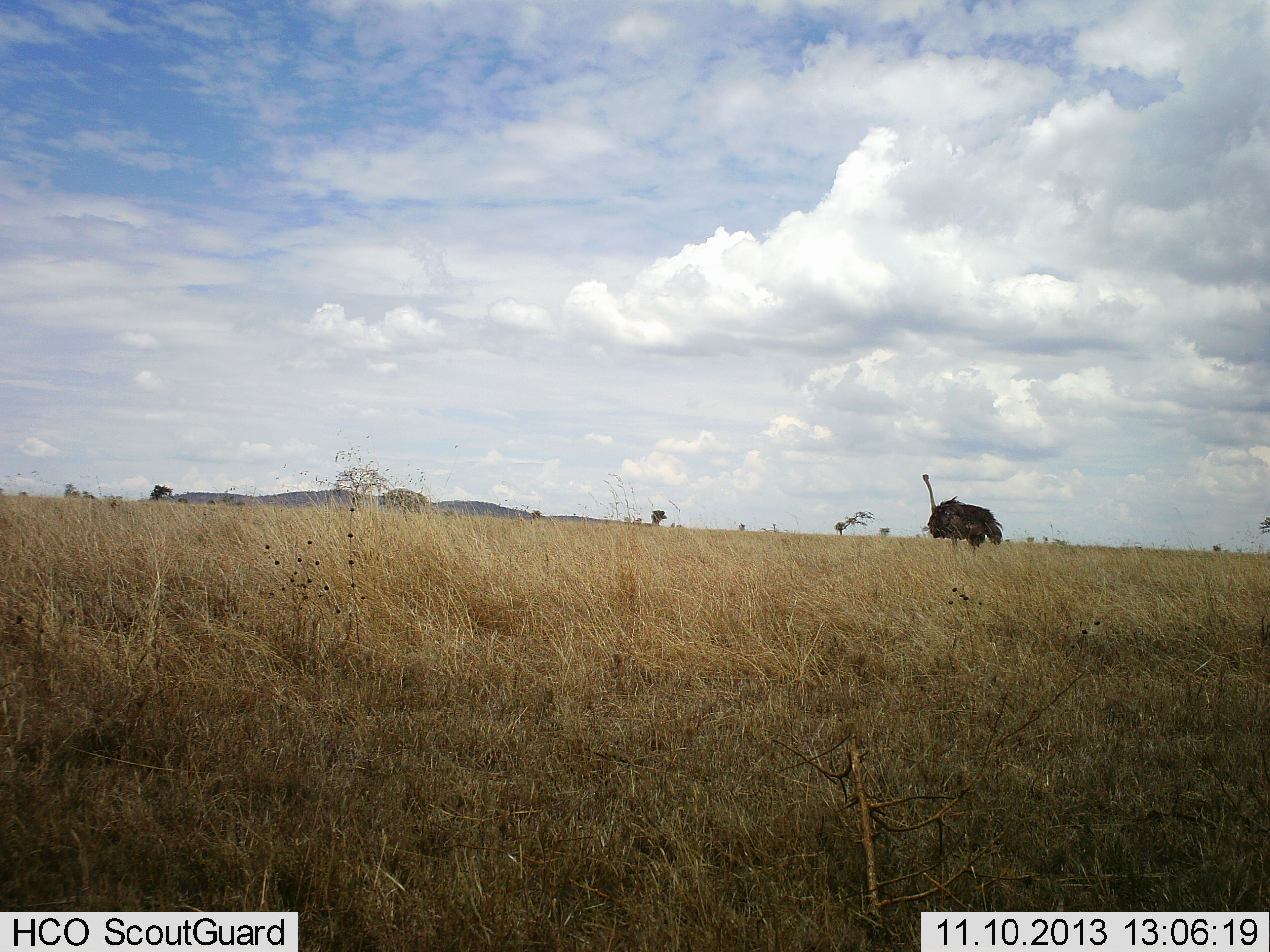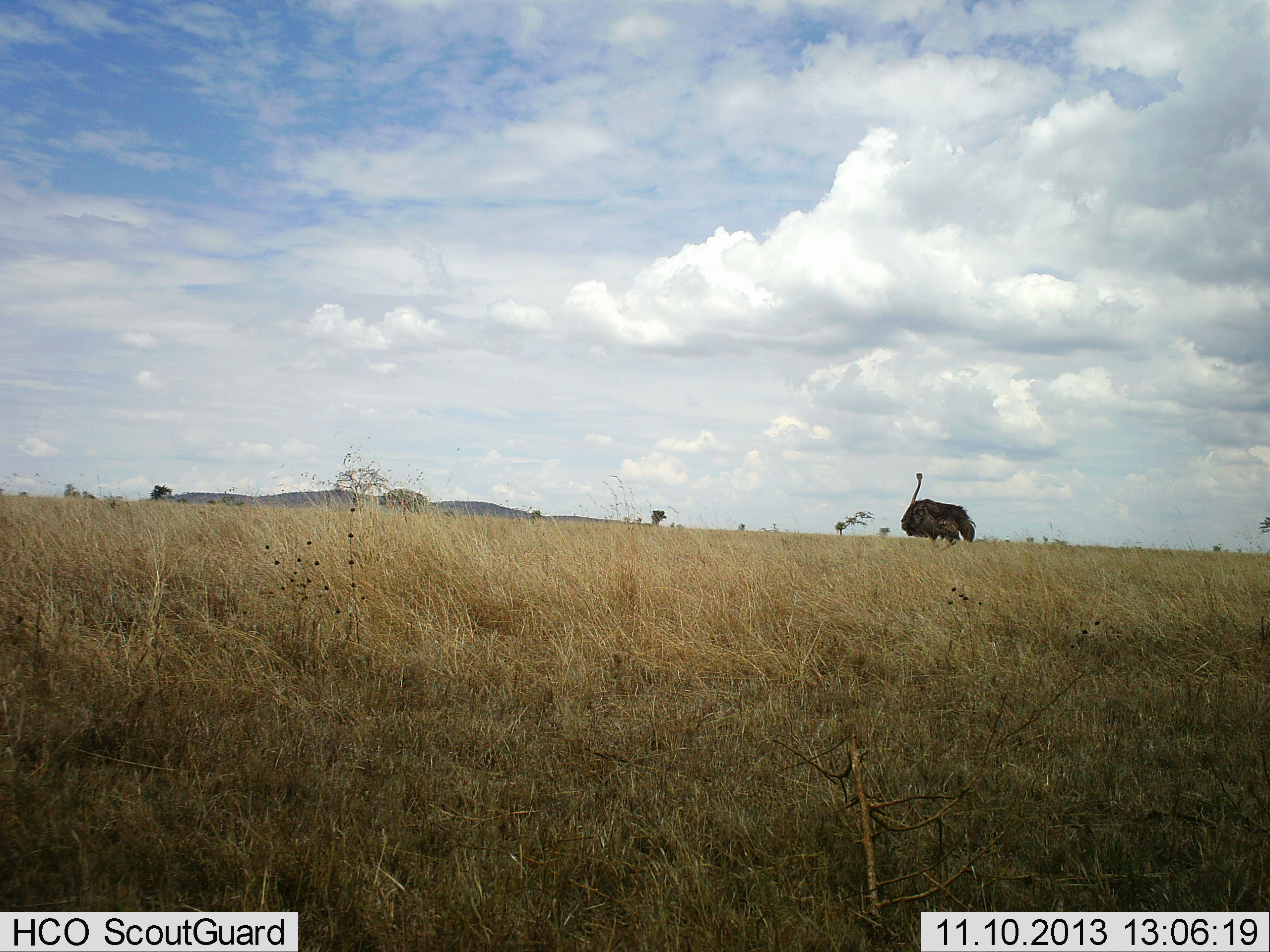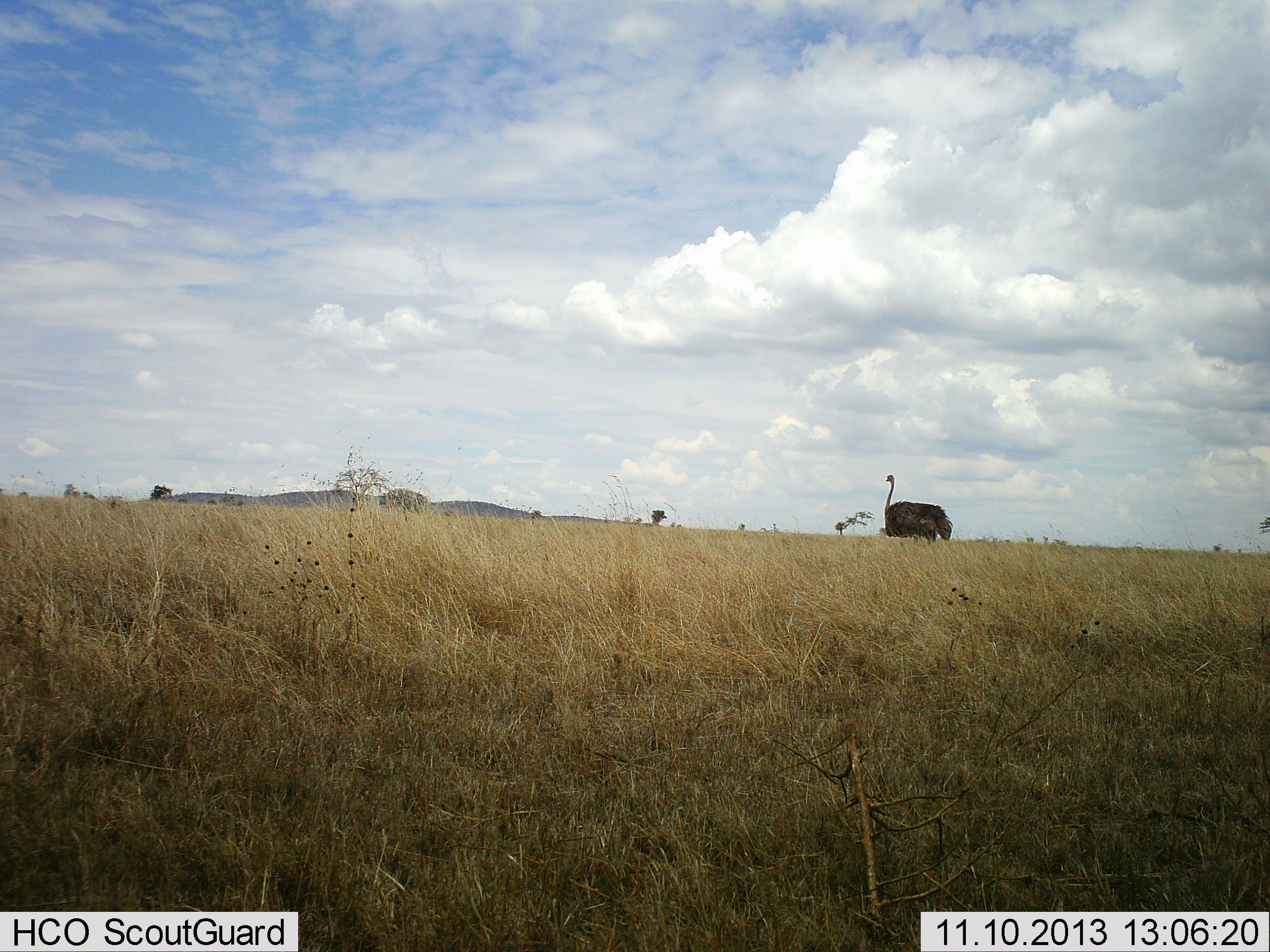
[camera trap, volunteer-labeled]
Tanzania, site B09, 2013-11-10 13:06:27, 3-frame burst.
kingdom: Animalia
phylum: Chordata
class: Aves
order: Struthioniformes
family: Struthionidae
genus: Struthio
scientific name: Struthio camelus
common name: ostrich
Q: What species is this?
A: Ostrich (Struthio camelus).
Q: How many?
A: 1.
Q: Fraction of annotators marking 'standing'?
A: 10%.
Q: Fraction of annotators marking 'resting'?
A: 0%.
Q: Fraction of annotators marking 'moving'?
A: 100%.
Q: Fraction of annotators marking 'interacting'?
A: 0%.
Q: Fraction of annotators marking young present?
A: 0%.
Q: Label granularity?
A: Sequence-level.